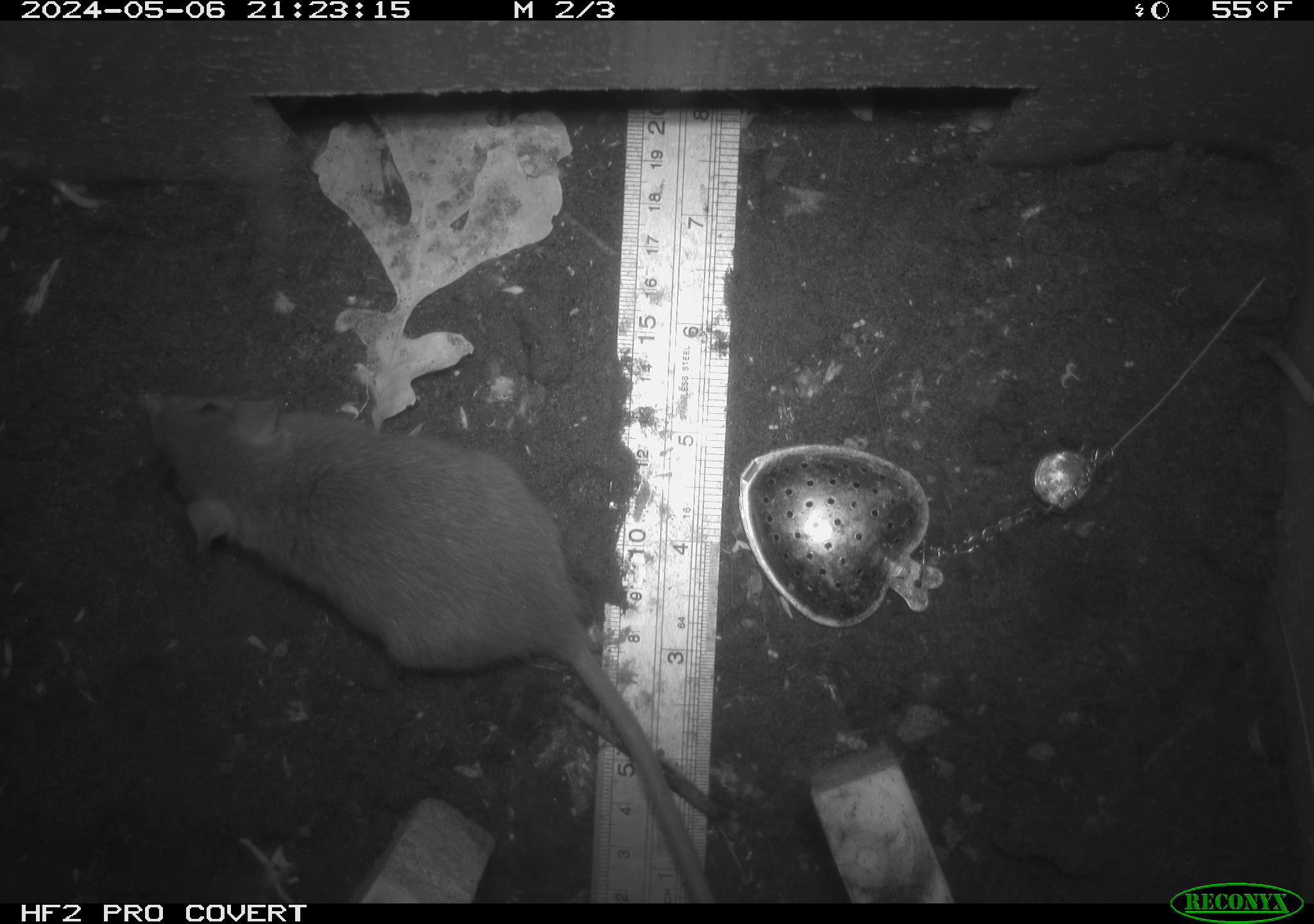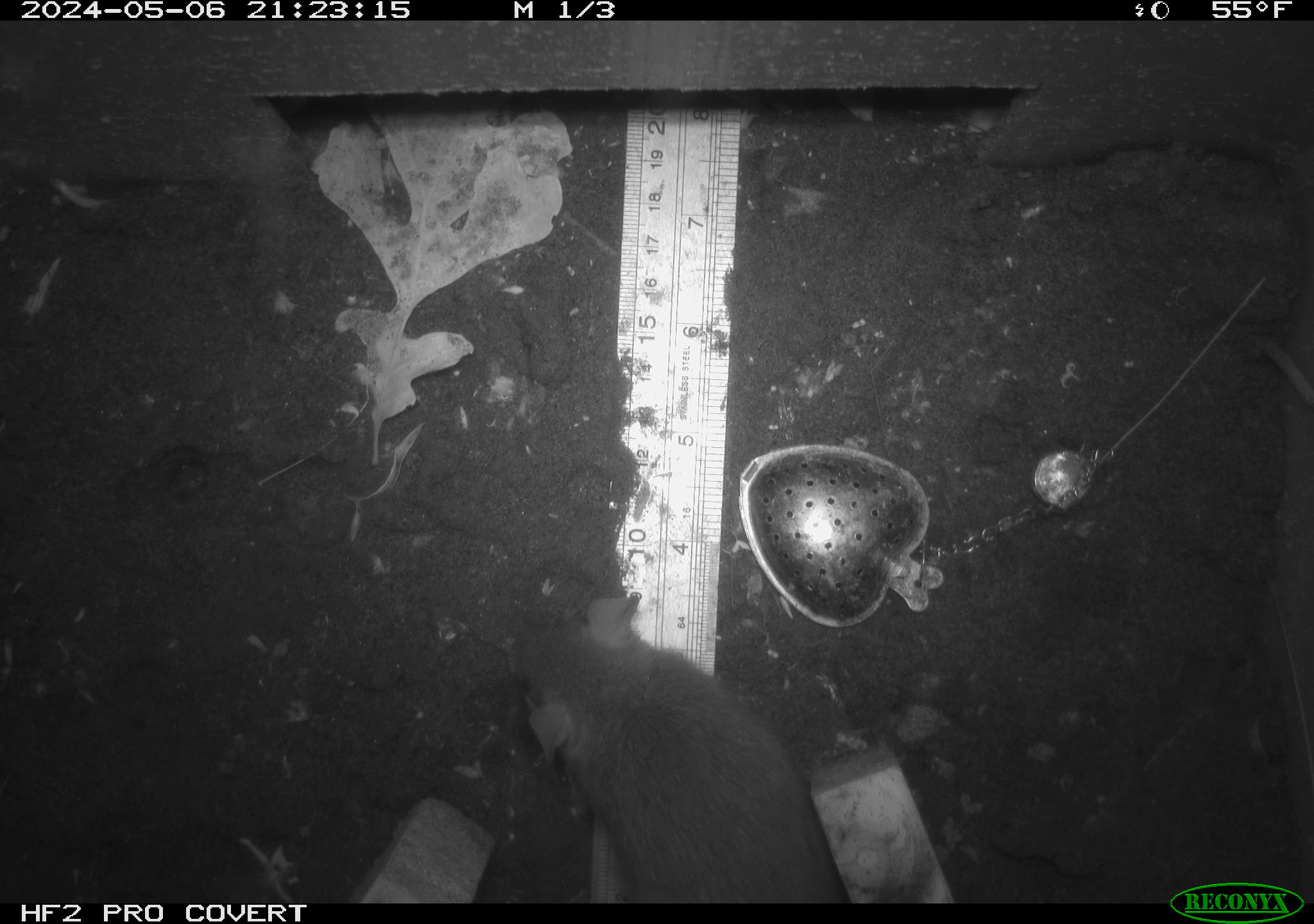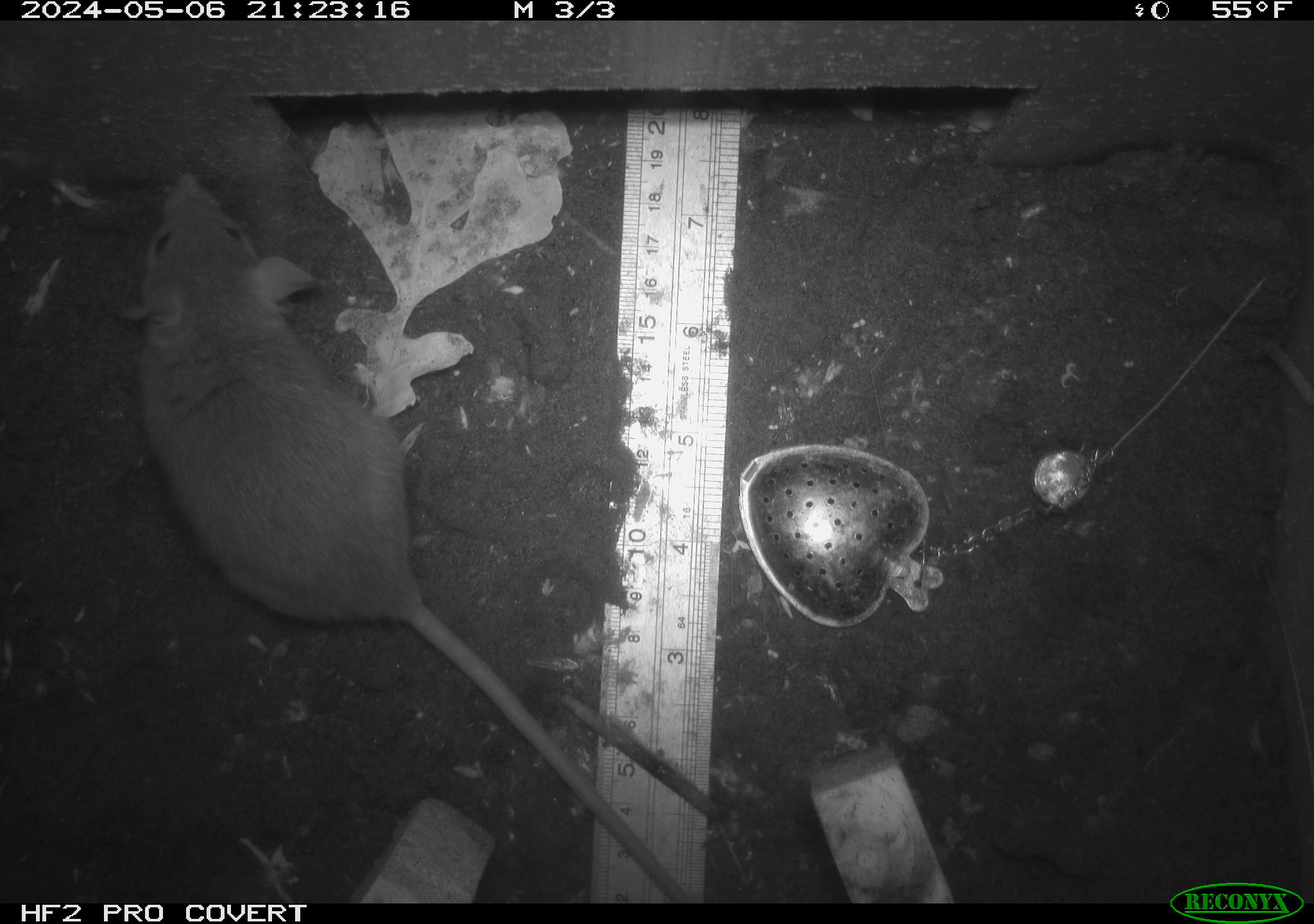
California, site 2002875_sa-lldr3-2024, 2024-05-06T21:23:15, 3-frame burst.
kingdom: Animalia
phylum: Chordata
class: Mammalia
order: Rodentia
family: Muridae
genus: Rattus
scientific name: Rattus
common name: rat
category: rattus species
Rattus species (rat) (Rattus).